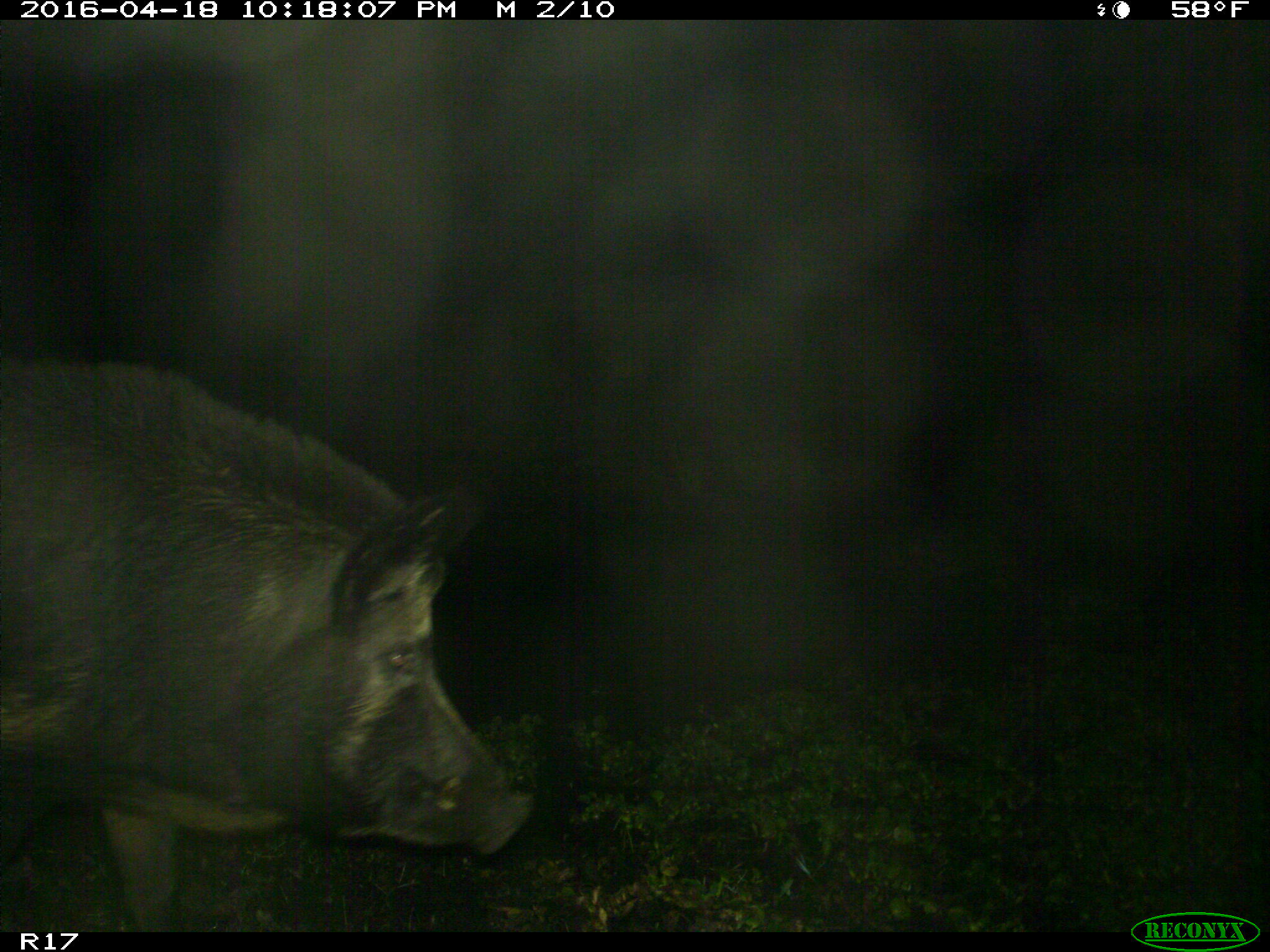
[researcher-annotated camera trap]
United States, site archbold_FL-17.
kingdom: Animalia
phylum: Chordata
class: Mammalia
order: Artiodactyla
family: Suidae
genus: Sus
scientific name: Sus scrofa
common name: wild boar